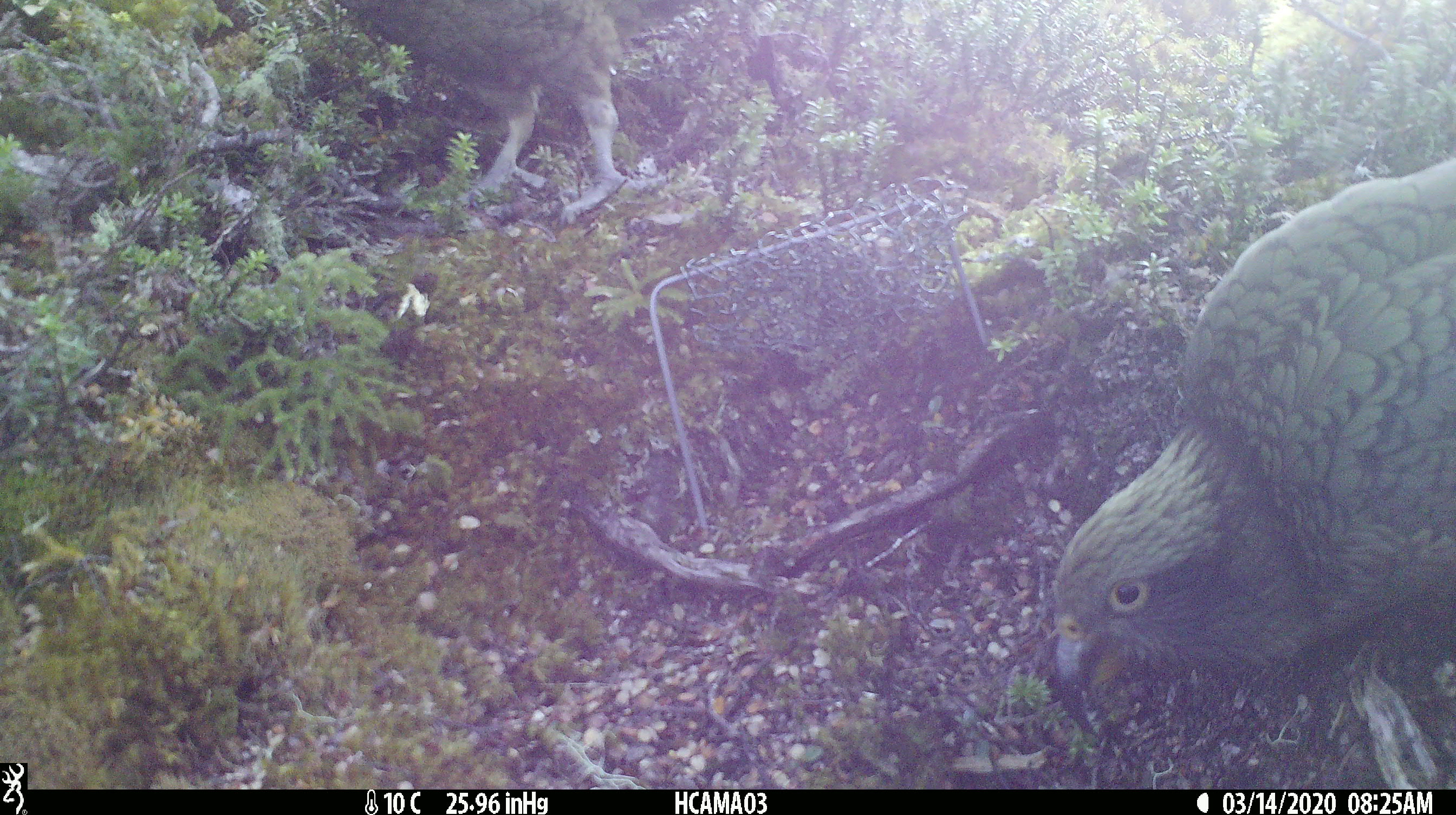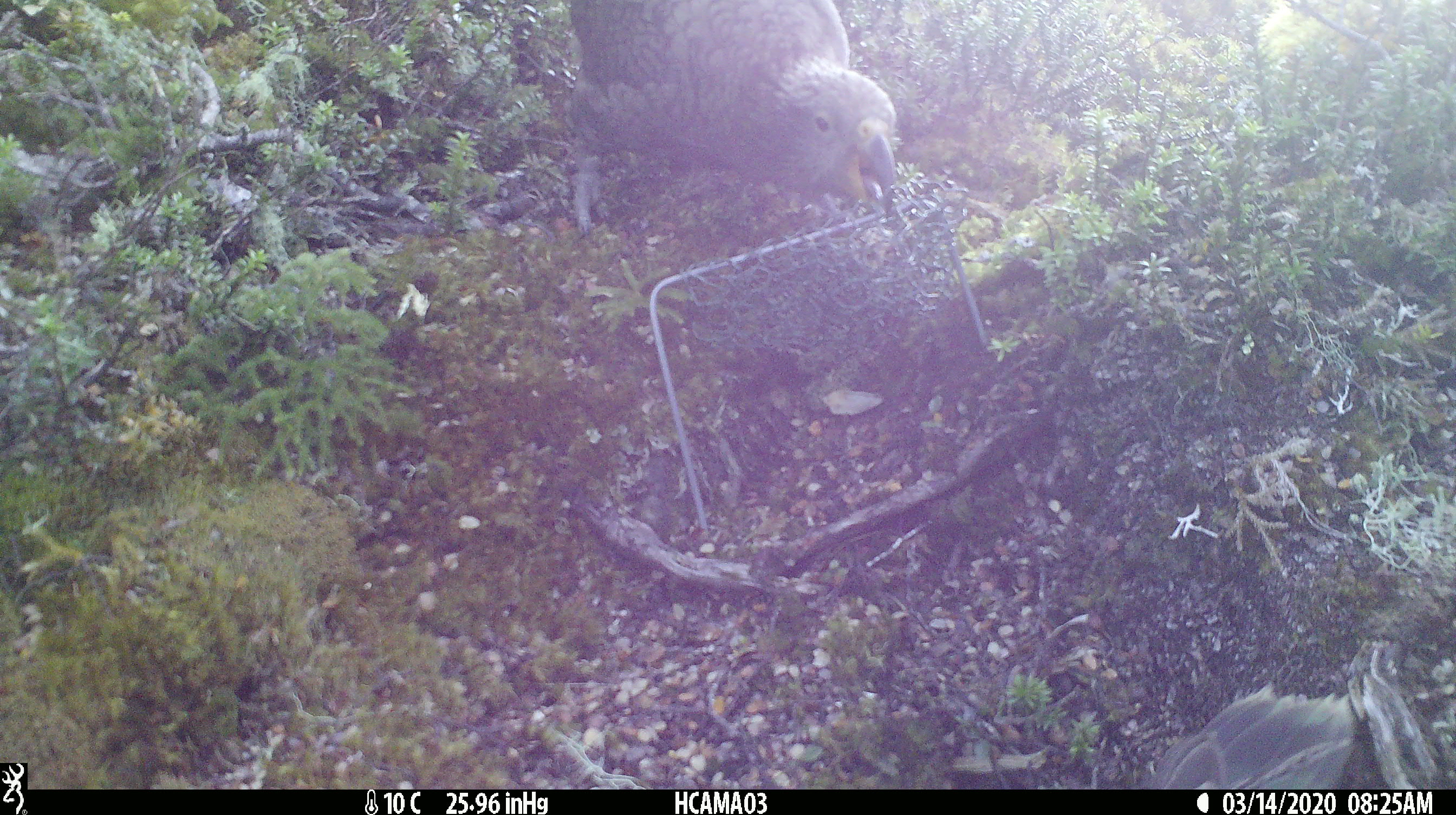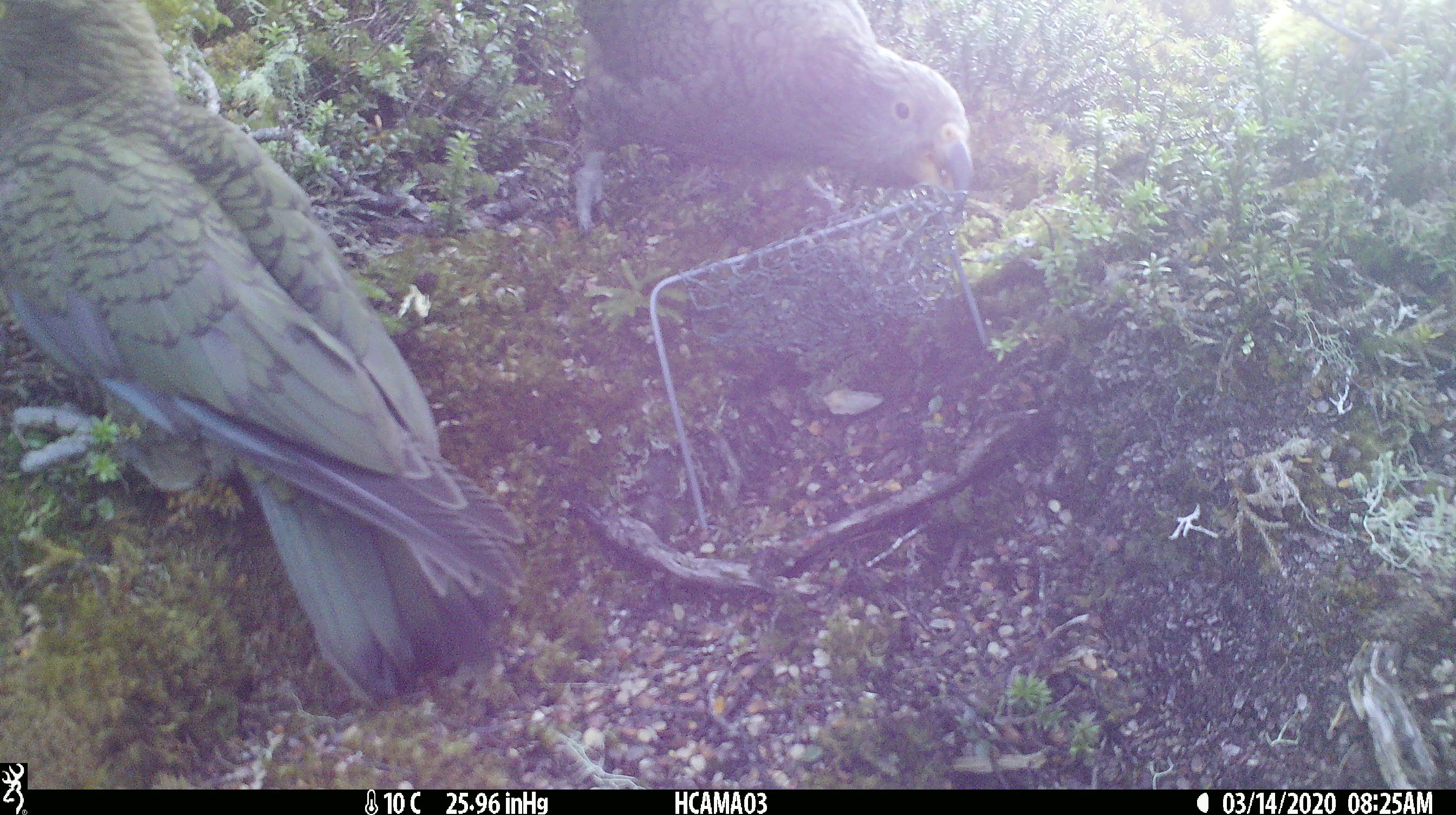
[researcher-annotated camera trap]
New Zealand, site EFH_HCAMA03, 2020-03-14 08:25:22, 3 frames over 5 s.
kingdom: Animalia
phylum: Chordata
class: Aves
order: Psittaciformes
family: Strigopidae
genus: Nestor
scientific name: Nestor notabilis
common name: kea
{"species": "kea (Nestor notabilis)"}